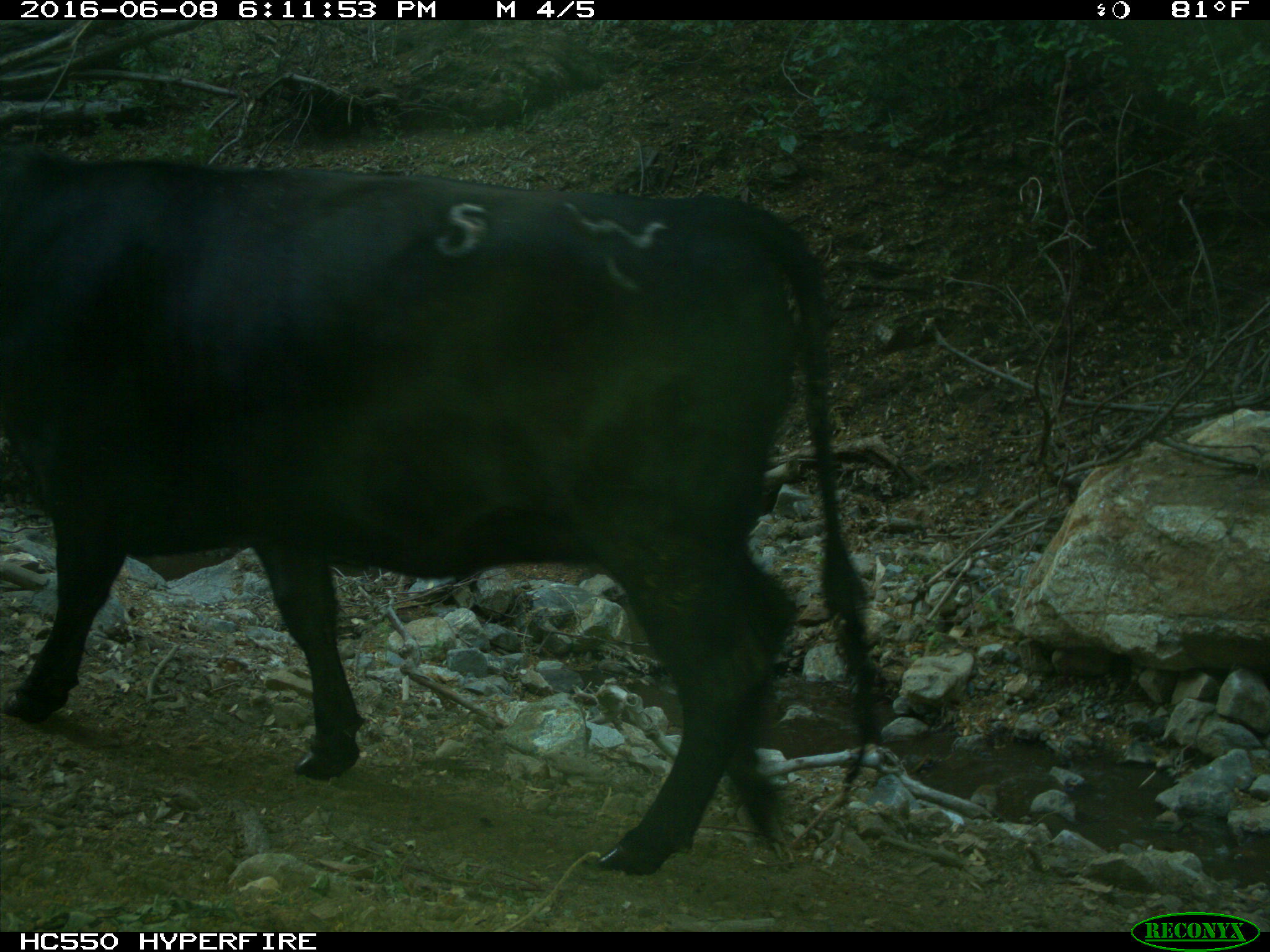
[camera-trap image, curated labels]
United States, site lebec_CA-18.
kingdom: Animalia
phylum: Chordata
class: Mammalia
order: Artiodactyla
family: Bovidae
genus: Bos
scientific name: Bos taurus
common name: domestic cow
Bos taurus (domestic cow).